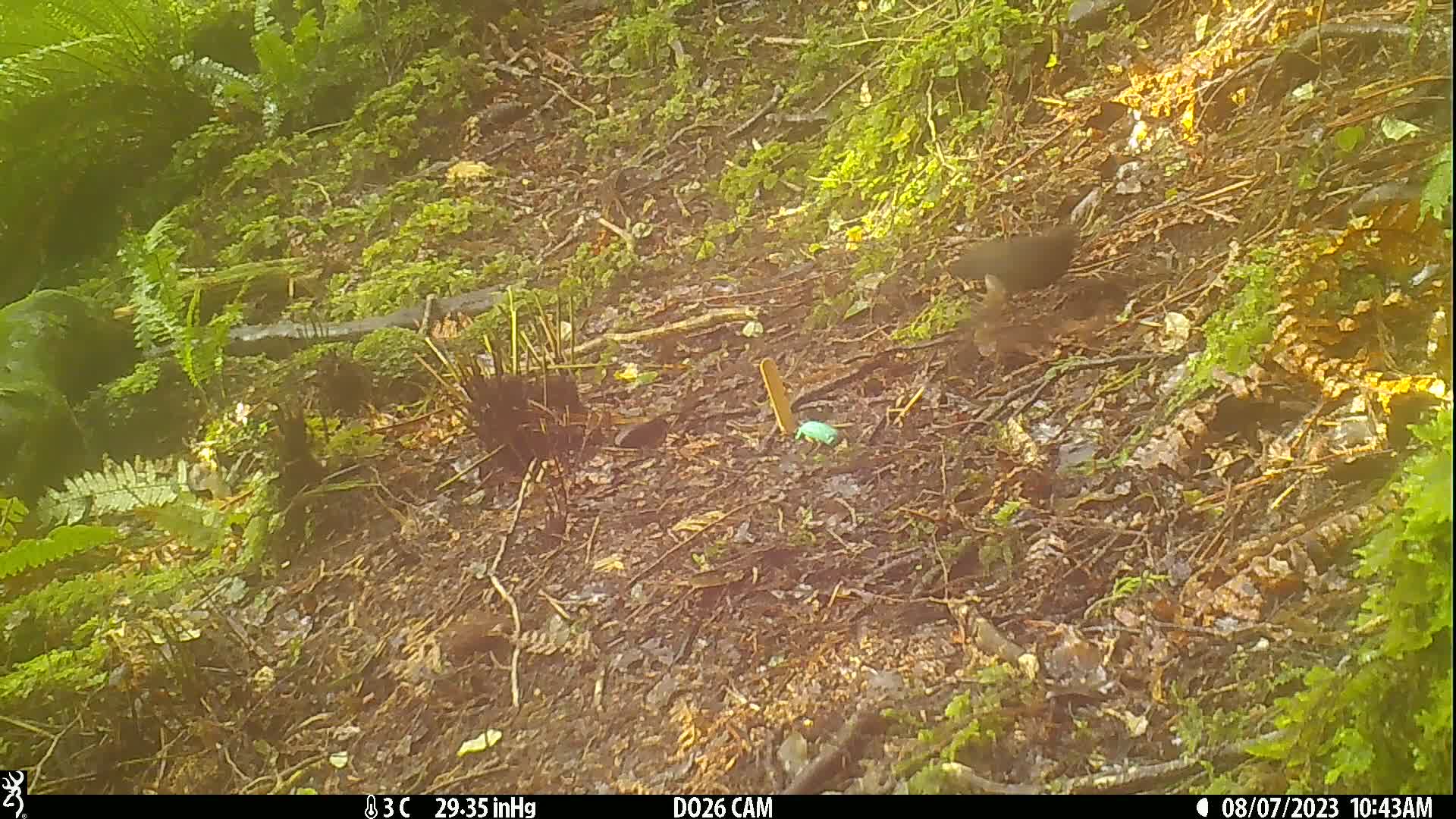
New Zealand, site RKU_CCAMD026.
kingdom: Animalia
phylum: Chordata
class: Aves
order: Passeriformes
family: Turdidae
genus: Turdus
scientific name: Turdus merula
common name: eurasian blackbird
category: blackbird